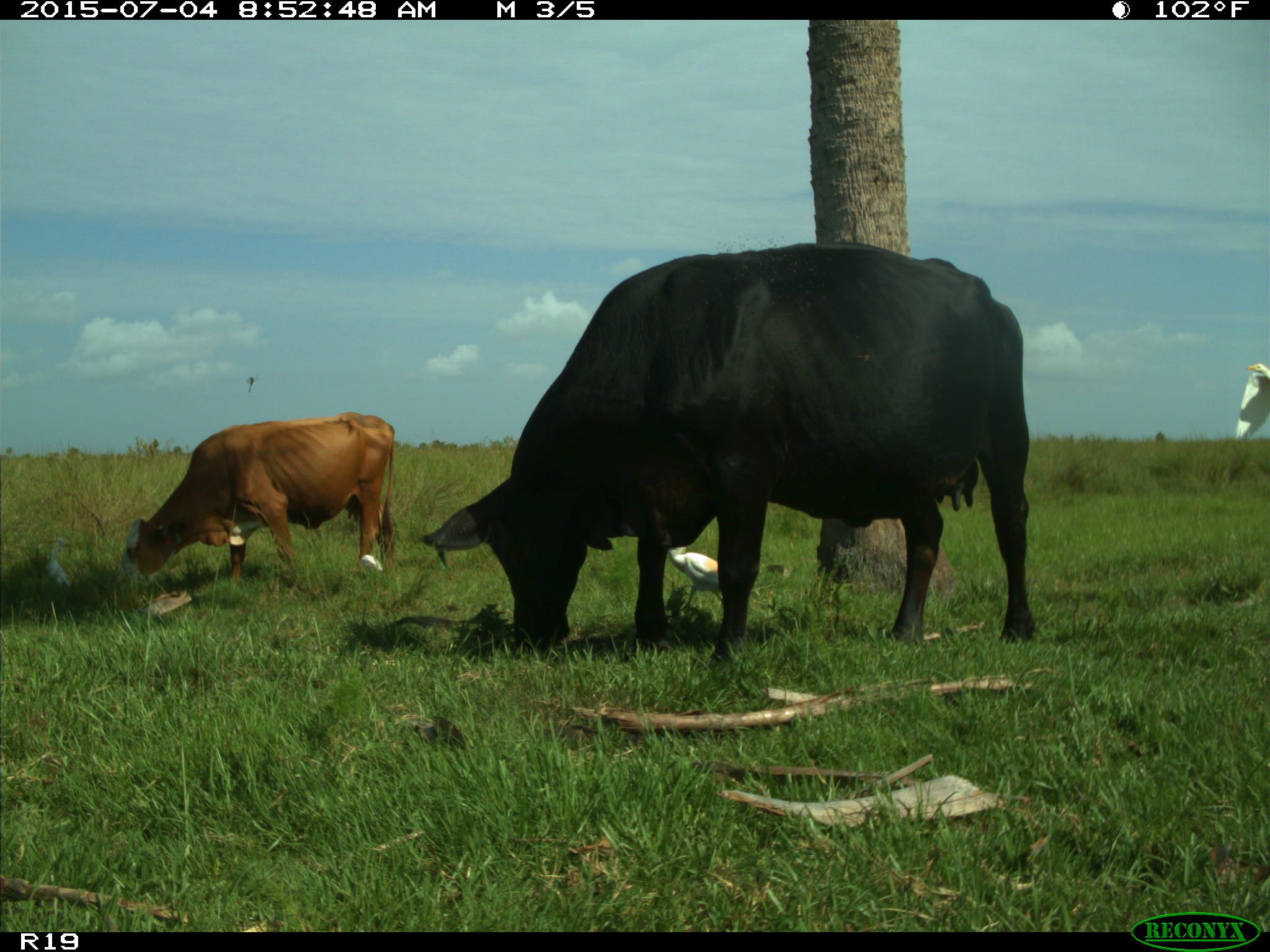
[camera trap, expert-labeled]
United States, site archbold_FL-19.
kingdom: Animalia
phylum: Chordata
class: Mammalia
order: Artiodactyla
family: Bovidae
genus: Bos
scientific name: Bos taurus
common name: domestic cow